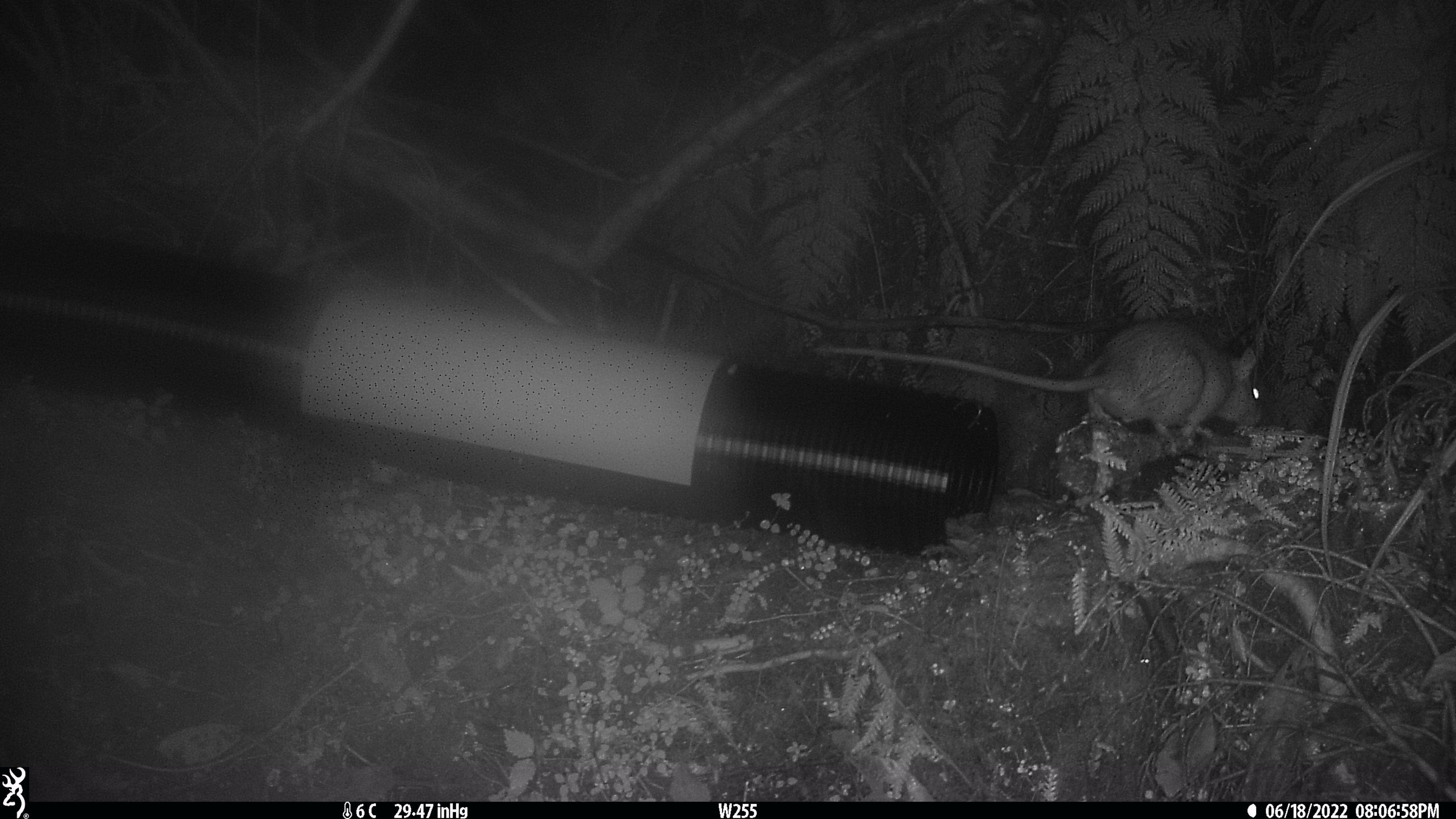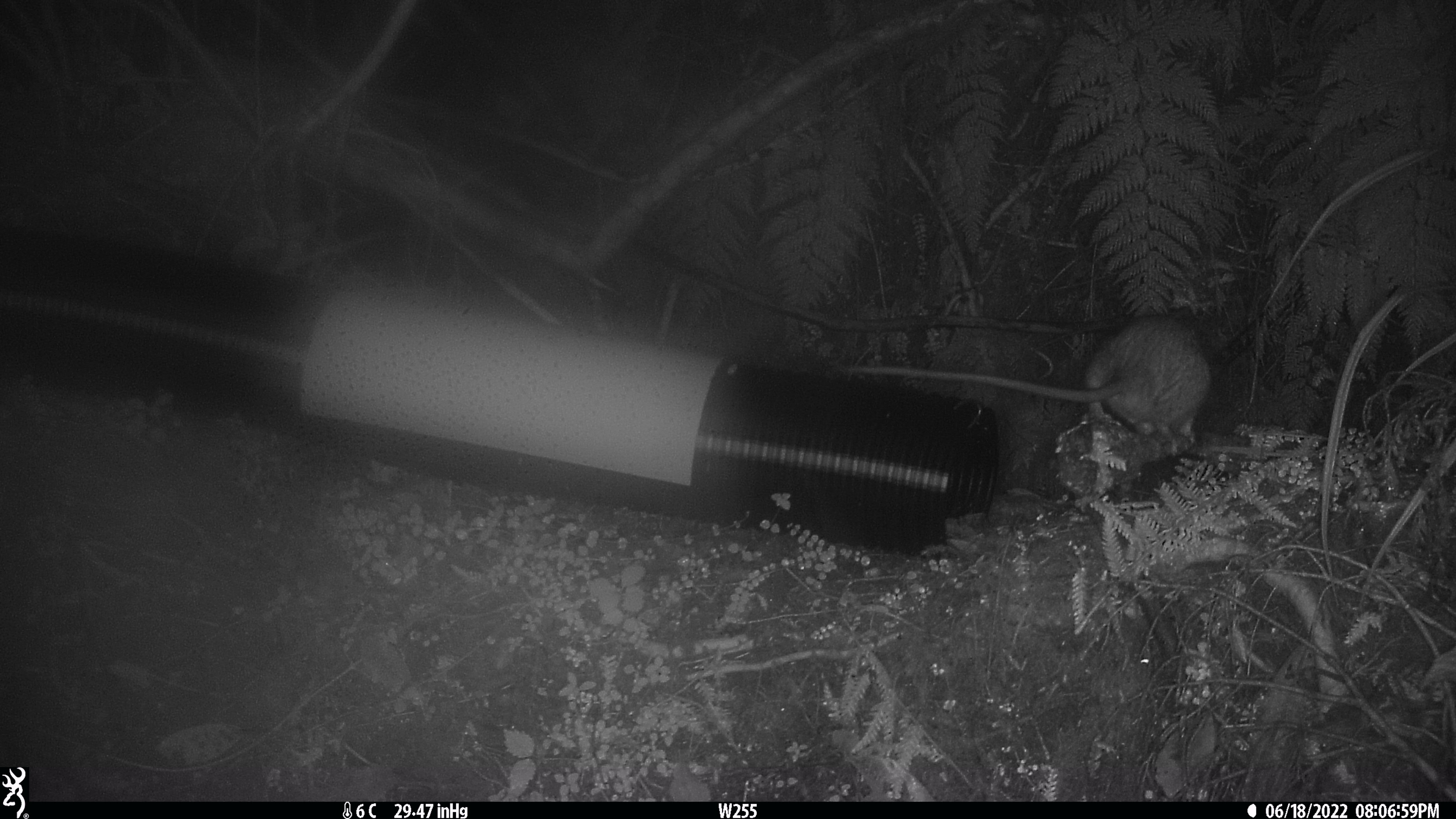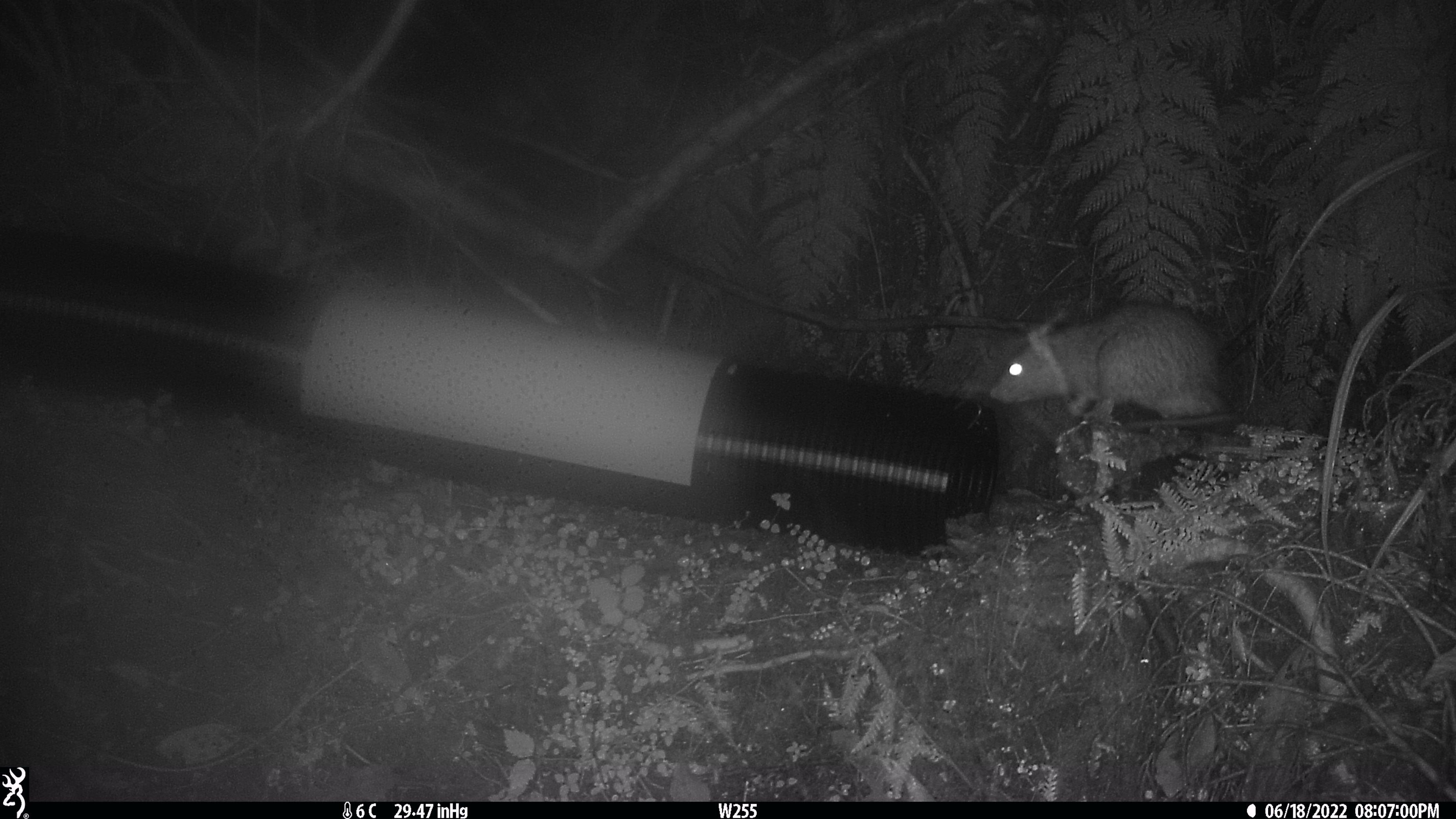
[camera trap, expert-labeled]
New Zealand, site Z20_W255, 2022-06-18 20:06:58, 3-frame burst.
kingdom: Animalia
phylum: Chordata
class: Mammalia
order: Rodentia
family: Muridae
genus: Rattus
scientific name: Rattus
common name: rat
Rat (Rattus).